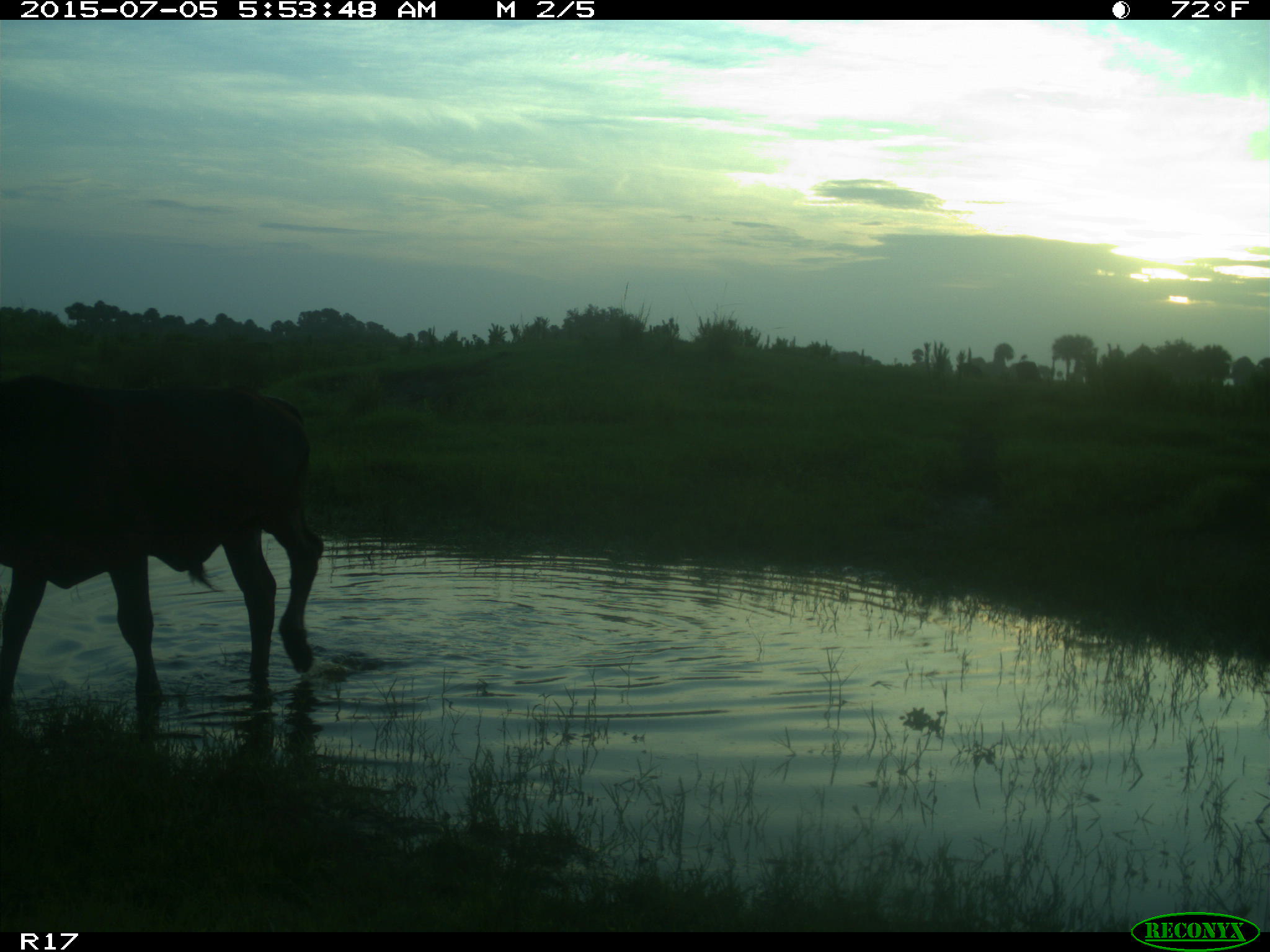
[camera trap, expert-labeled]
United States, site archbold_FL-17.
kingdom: Animalia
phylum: Chordata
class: Mammalia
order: Artiodactyla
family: Bovidae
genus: Bos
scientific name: Bos taurus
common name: domestic cow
Bos taurus (domestic cow).